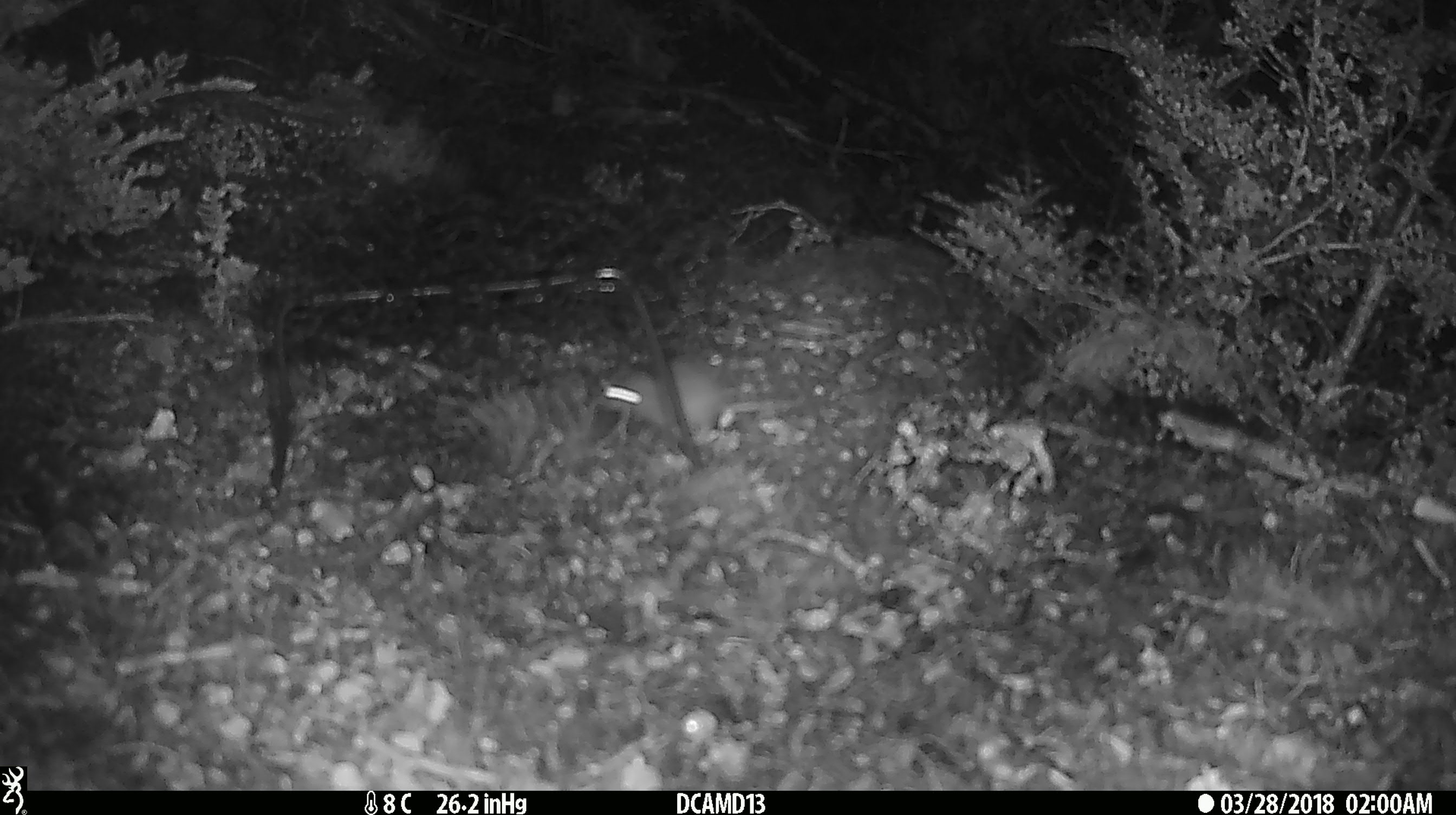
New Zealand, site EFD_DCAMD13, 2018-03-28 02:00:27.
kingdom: Animalia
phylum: Chordata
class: Mammalia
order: Rodentia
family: Muridae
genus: Mus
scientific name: Mus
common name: mouse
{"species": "mouse (Mus)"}